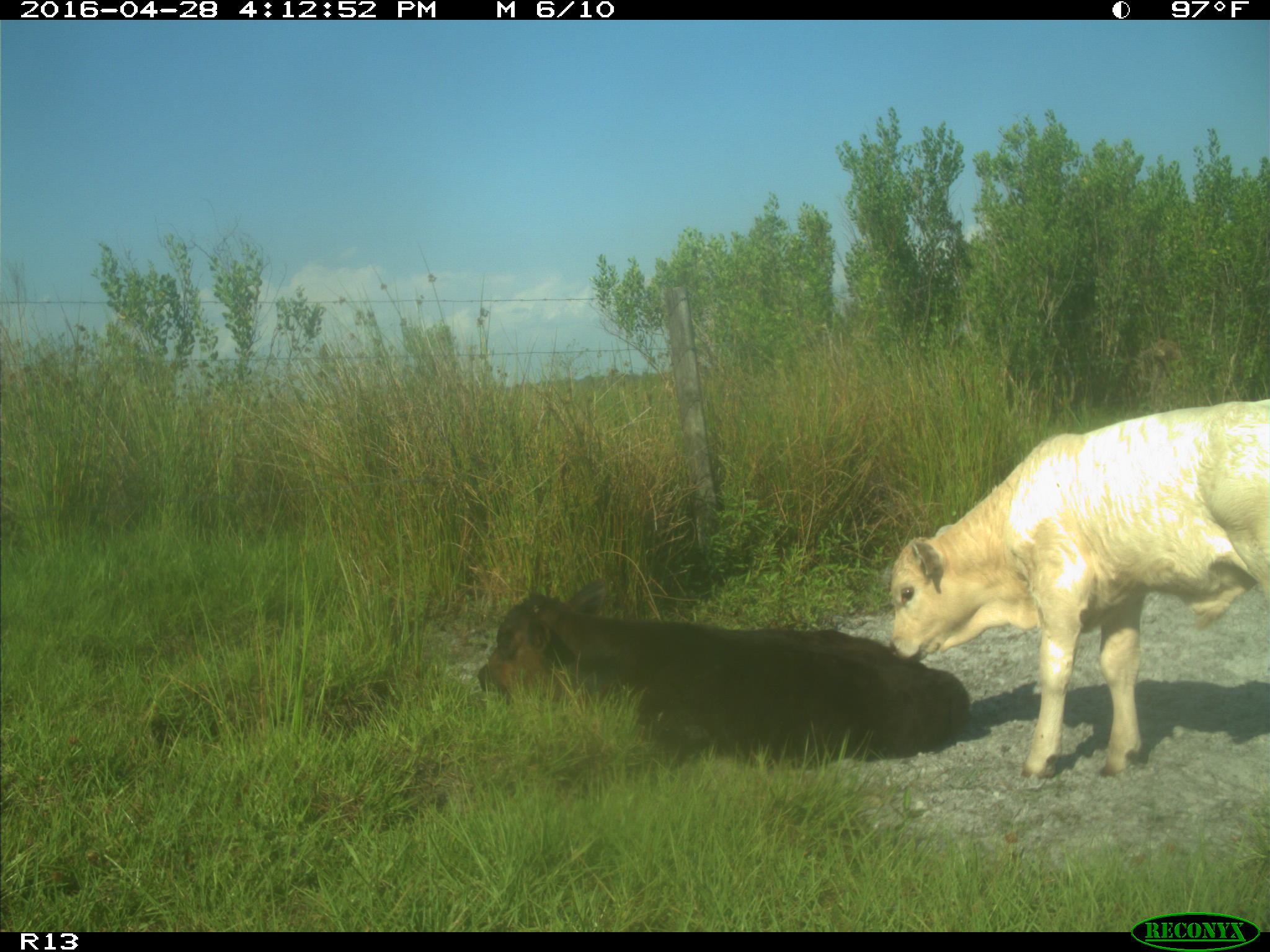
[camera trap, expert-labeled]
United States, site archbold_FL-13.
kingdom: Animalia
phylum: Chordata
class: Mammalia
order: Artiodactyla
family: Bovidae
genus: Bos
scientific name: Bos taurus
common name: domestic cow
Bos taurus (domestic cow).